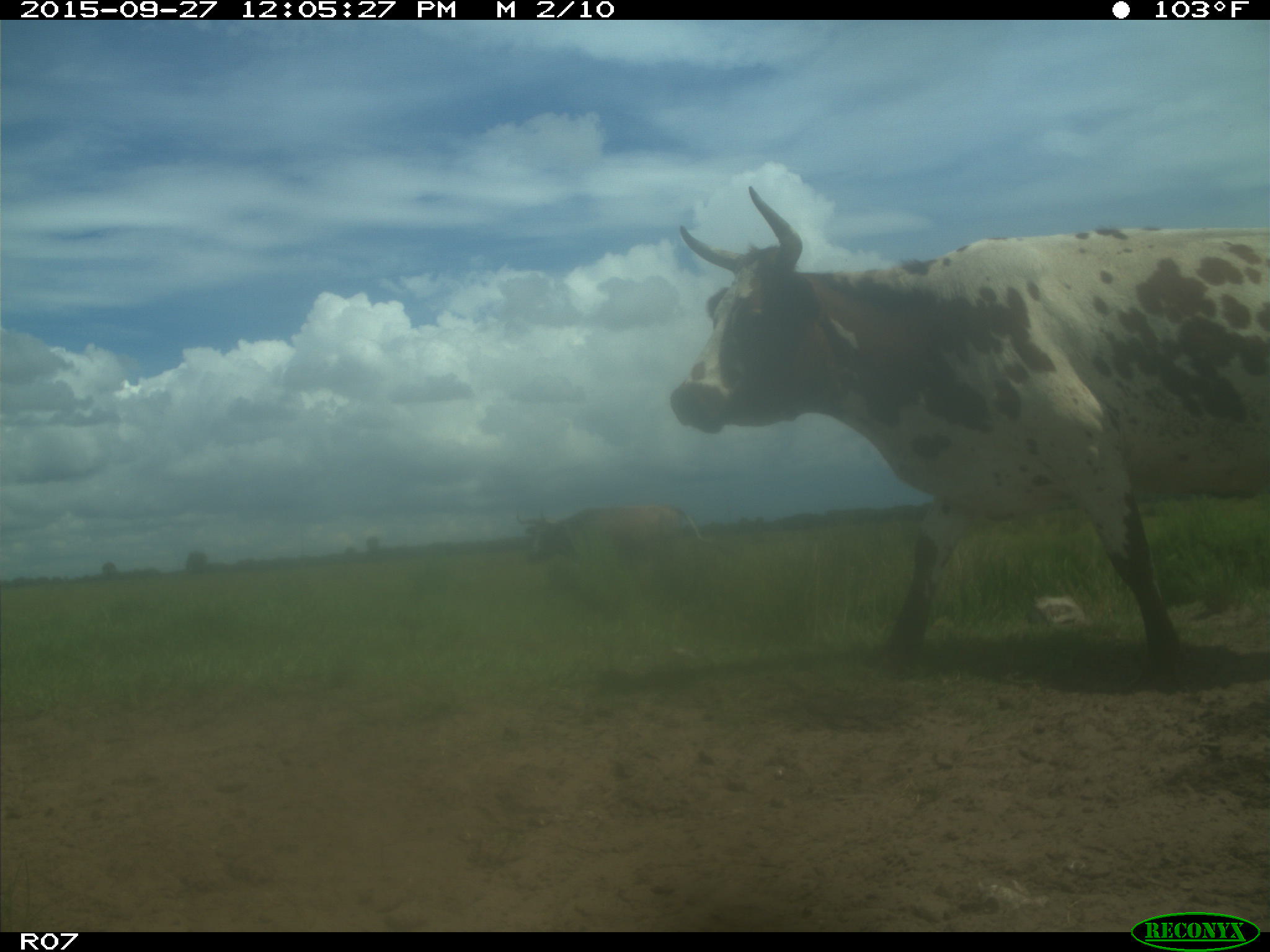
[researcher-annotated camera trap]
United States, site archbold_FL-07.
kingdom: Animalia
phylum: Chordata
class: Mammalia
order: Artiodactyla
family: Bovidae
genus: Bos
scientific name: Bos taurus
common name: domestic cow